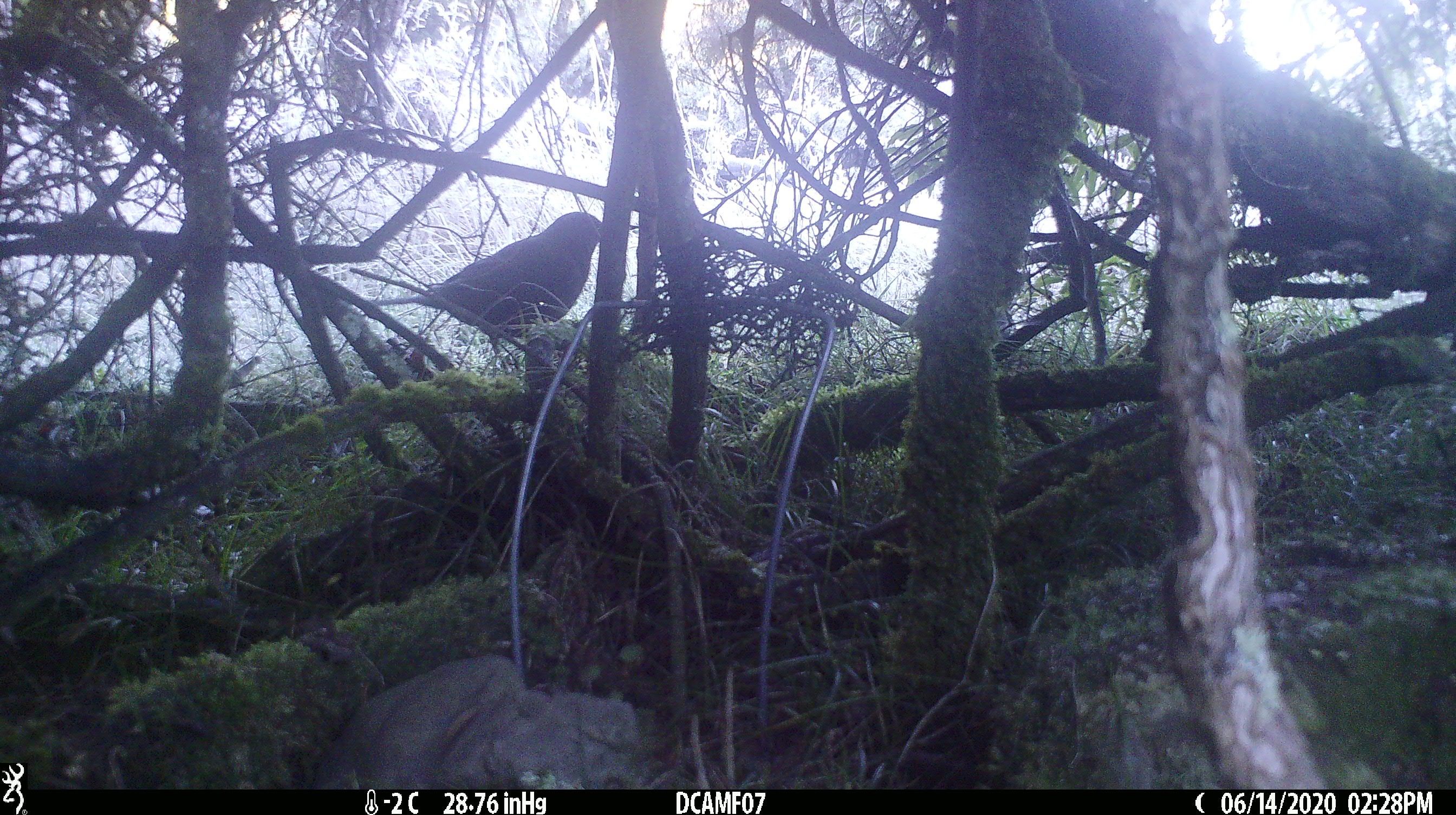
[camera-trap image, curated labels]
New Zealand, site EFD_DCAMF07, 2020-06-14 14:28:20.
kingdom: Animalia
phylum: Chordata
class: Aves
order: Passeriformes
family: Turdidae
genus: Turdus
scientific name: Turdus merula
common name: eurasian blackbird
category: blackbird